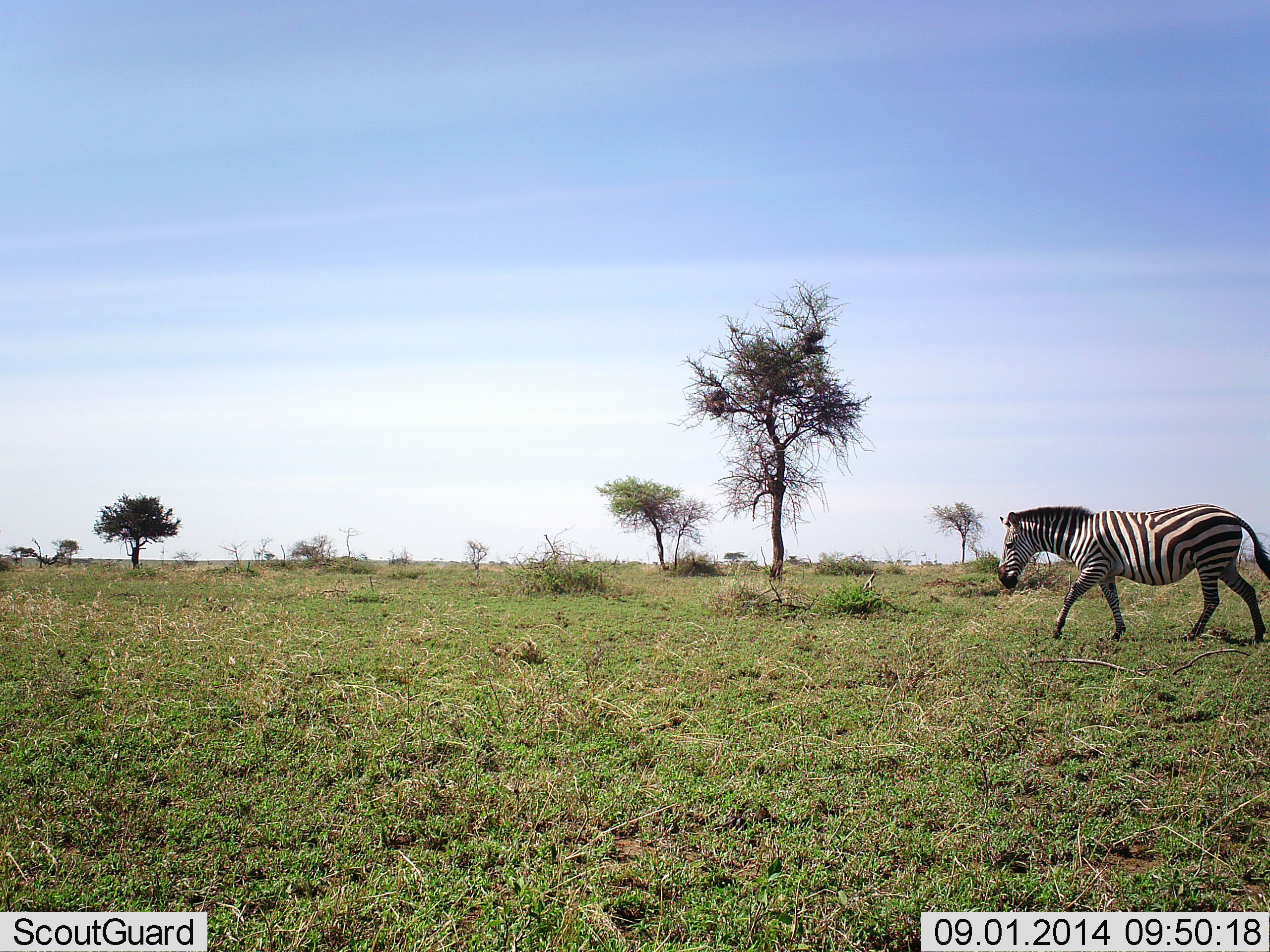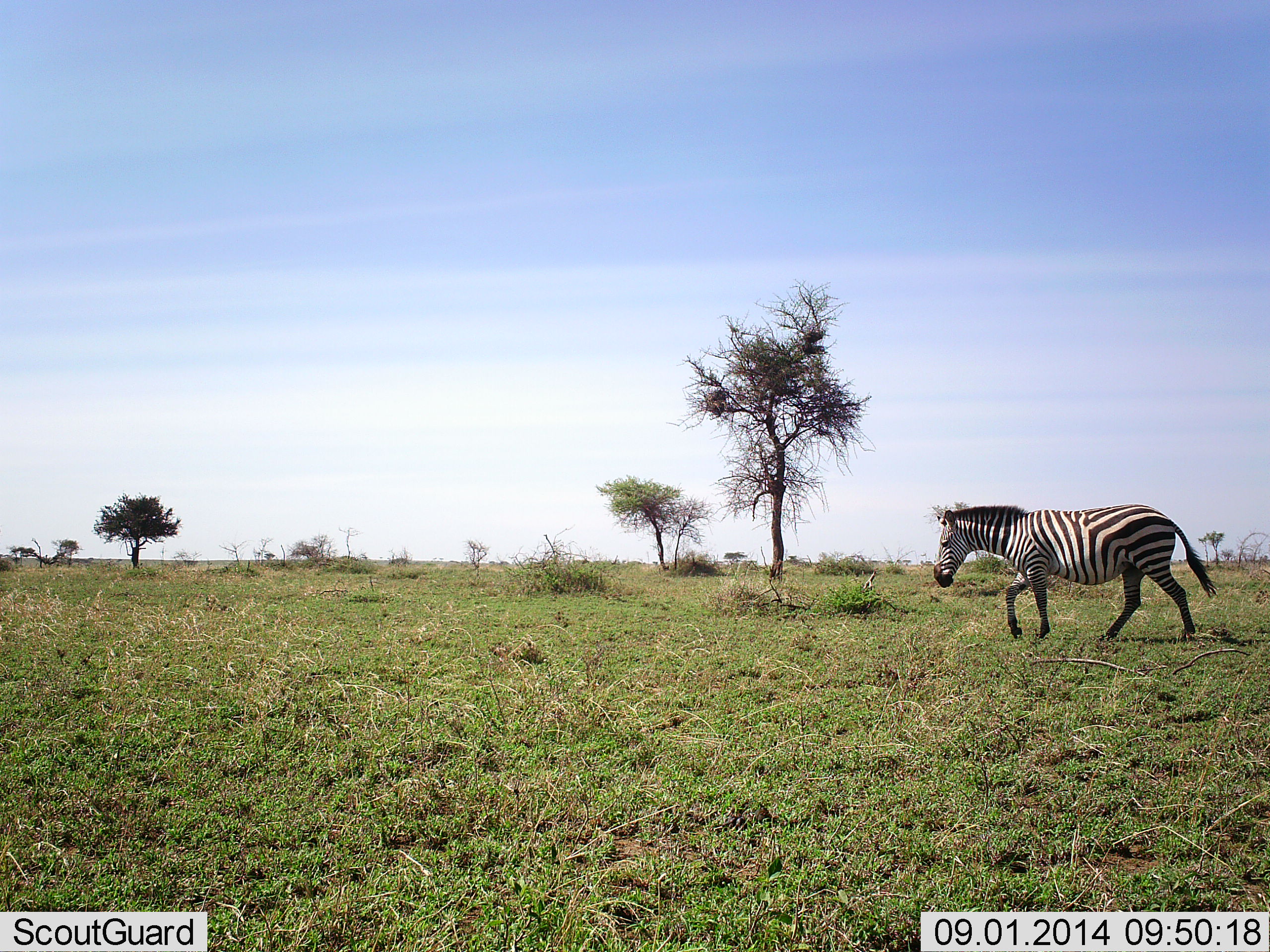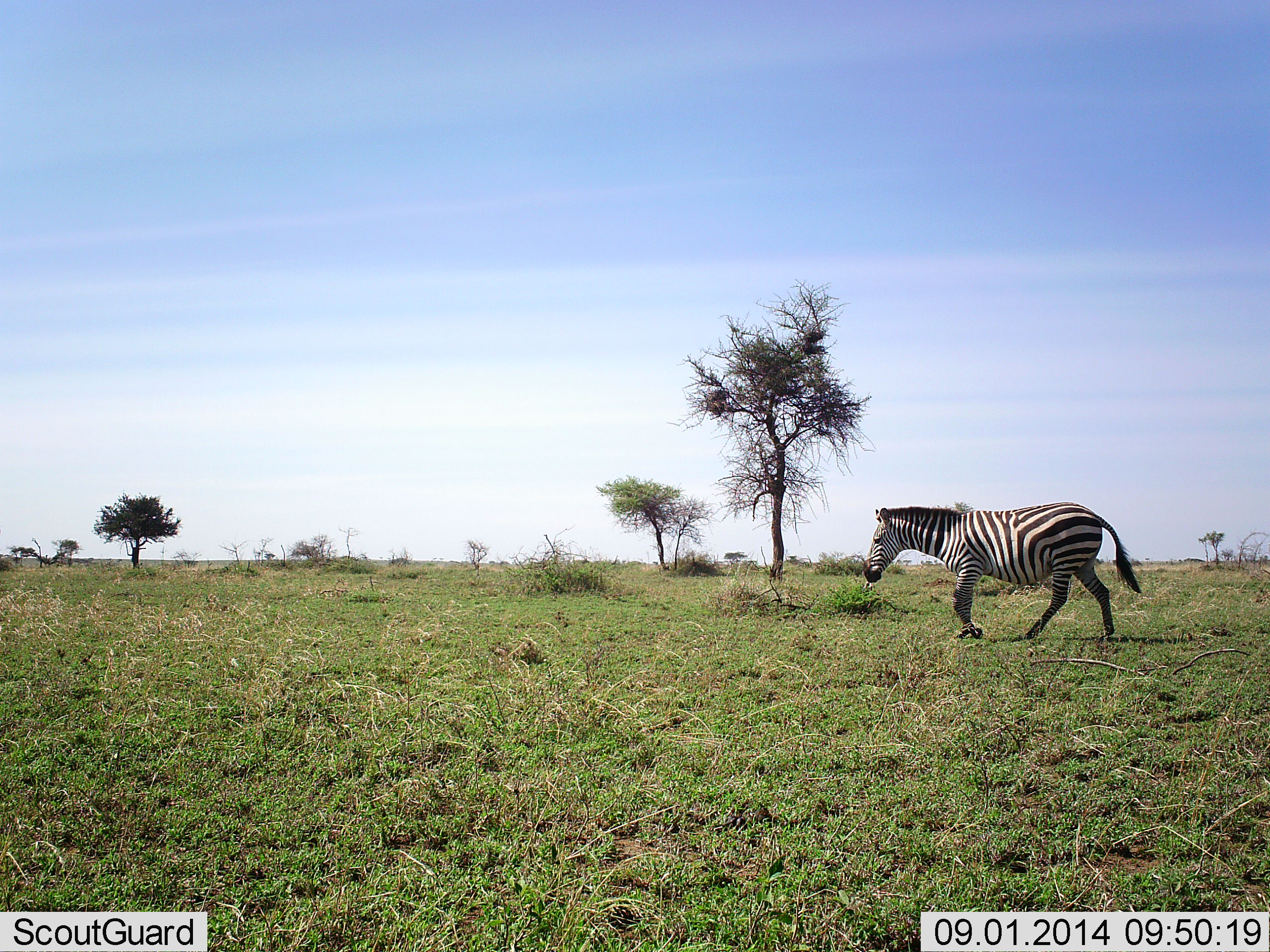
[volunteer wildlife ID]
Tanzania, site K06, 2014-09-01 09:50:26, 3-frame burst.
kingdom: Animalia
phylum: Chordata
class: Mammalia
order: Perissodactyla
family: Equidae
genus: Equus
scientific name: Equus quagga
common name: plains zebra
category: zebra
Zebra (plains zebra) (Equus quagga), count 1. Behavior (volunteer vote fractions): standing 10%, resting 0%, moving 100%, interacting 0%. Young present (vote fraction): 0%. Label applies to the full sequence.